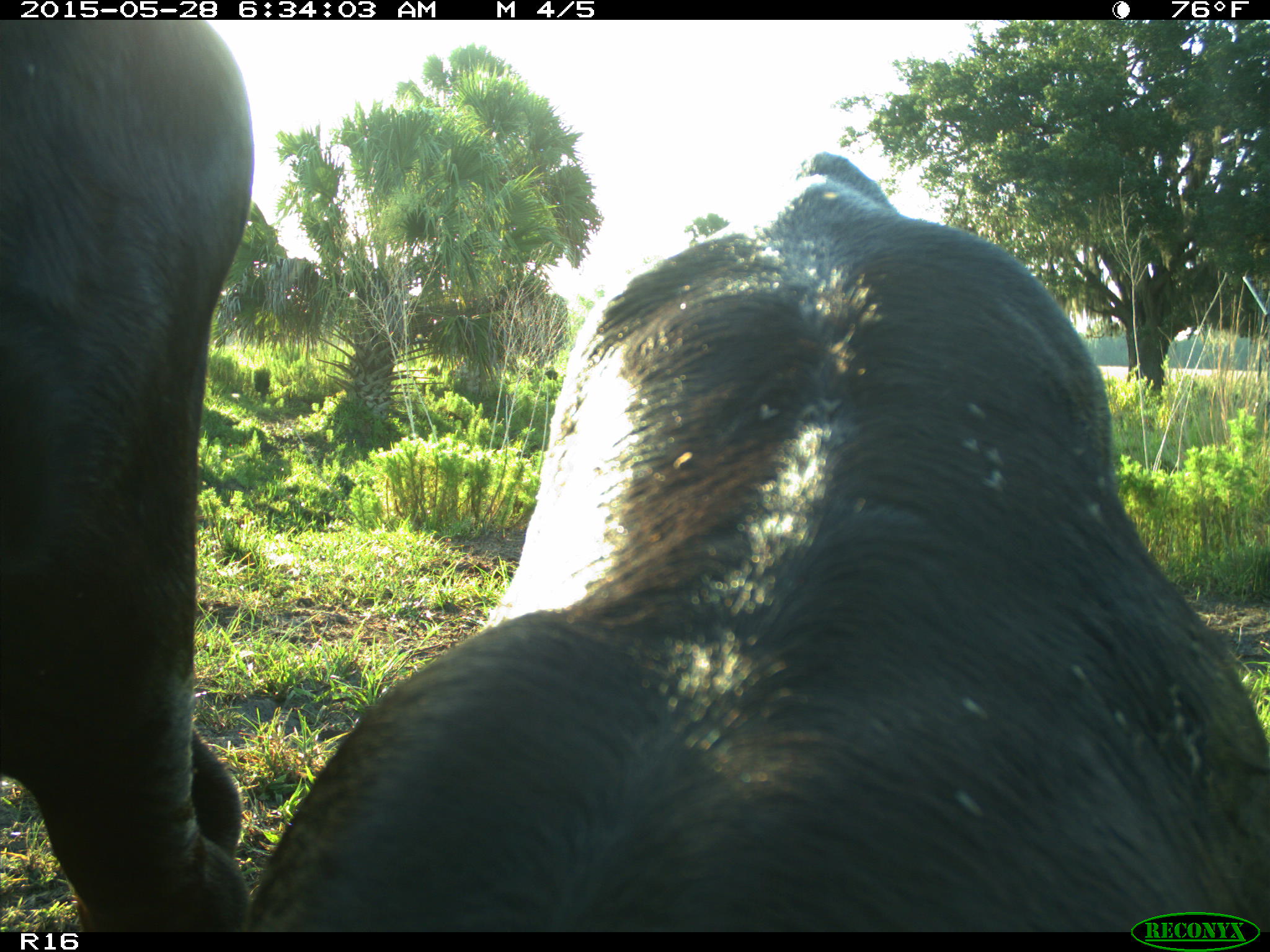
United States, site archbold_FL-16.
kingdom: Animalia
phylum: Chordata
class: Mammalia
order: Artiodactyla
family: Bovidae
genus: Bos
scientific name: Bos taurus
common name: domestic cow